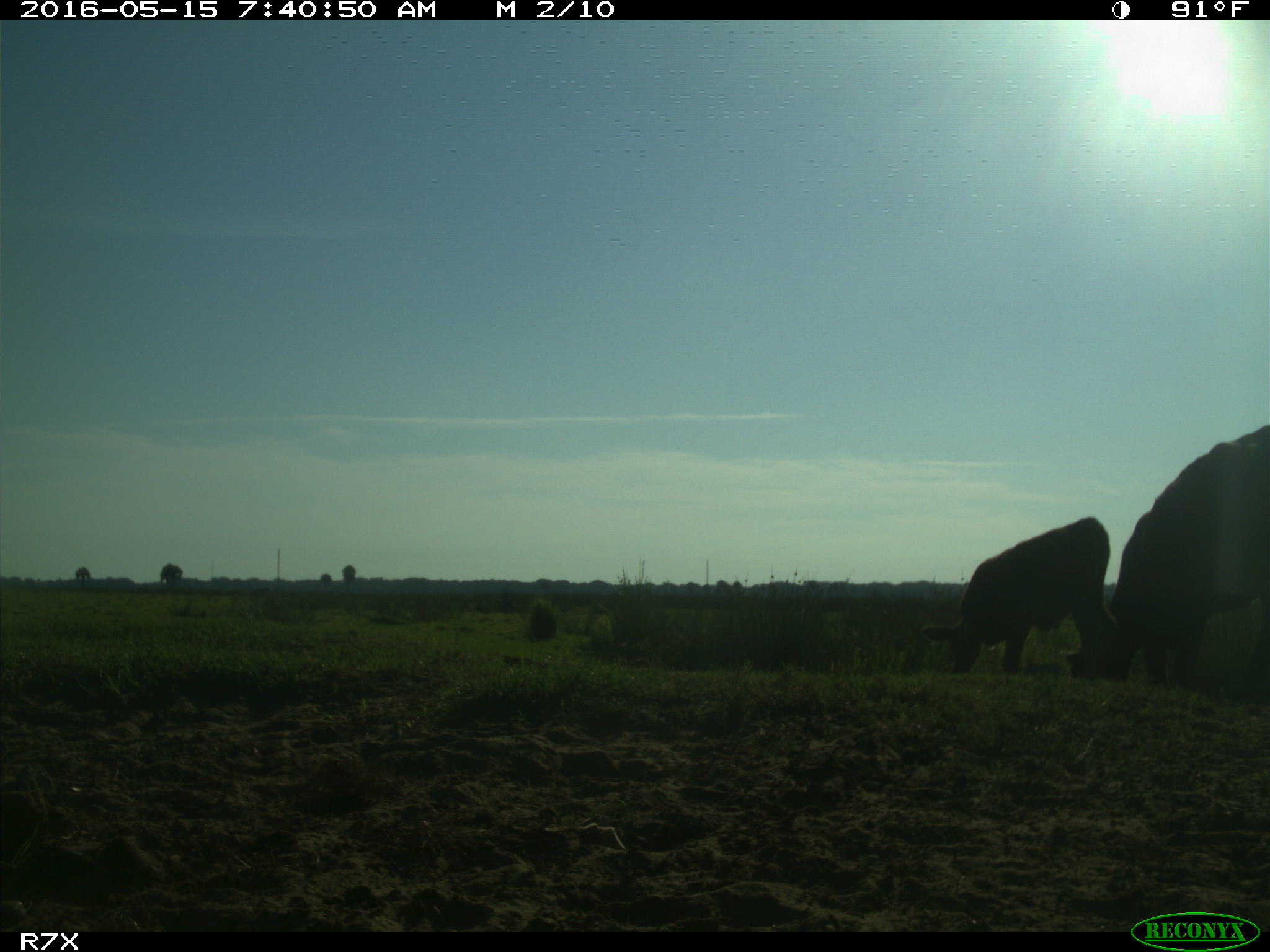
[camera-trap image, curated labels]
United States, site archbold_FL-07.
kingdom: Animalia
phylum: Chordata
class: Mammalia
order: Artiodactyla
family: Bovidae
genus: Bos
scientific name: Bos taurus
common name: domestic cow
Bos taurus (domestic cow).